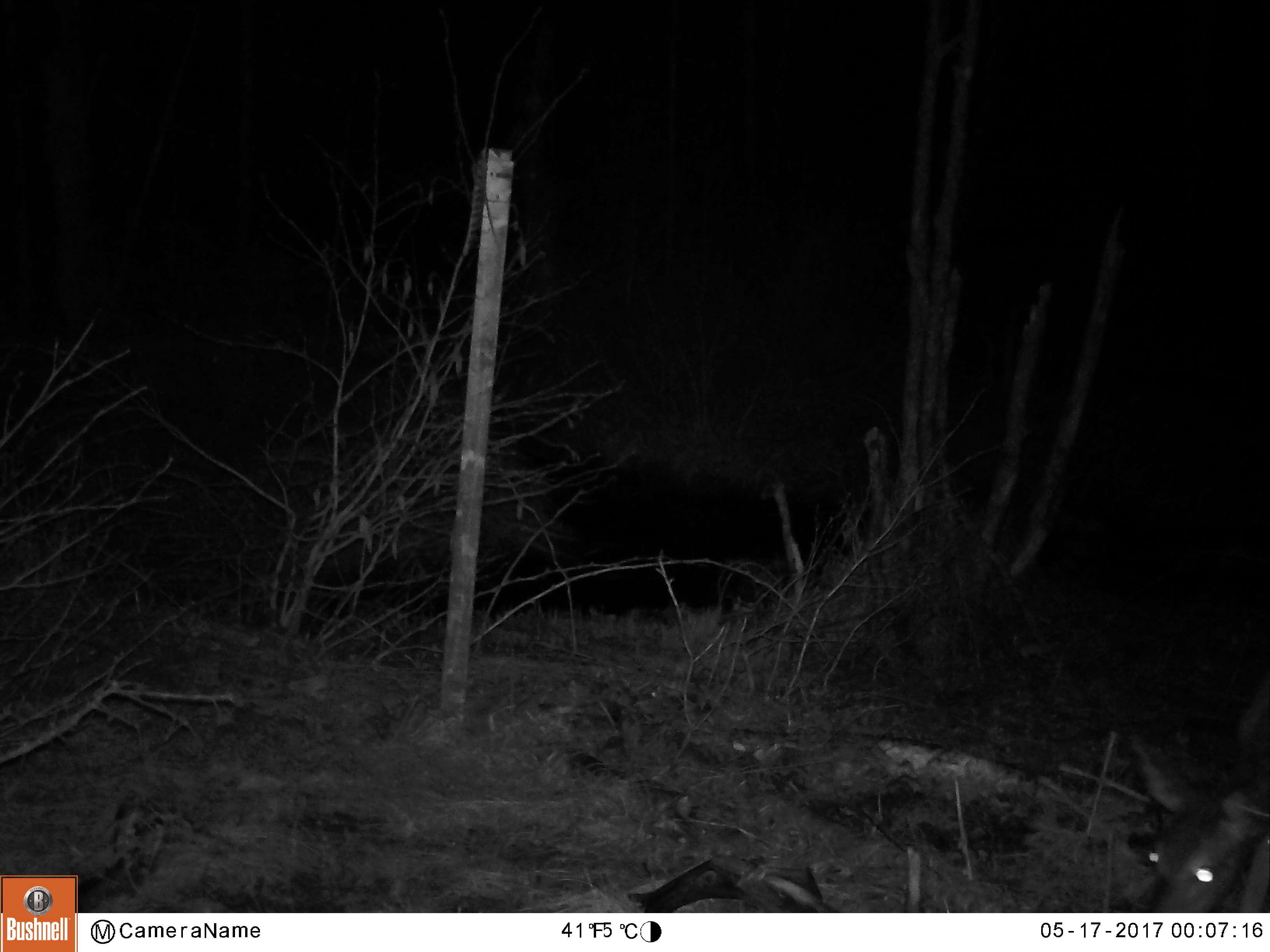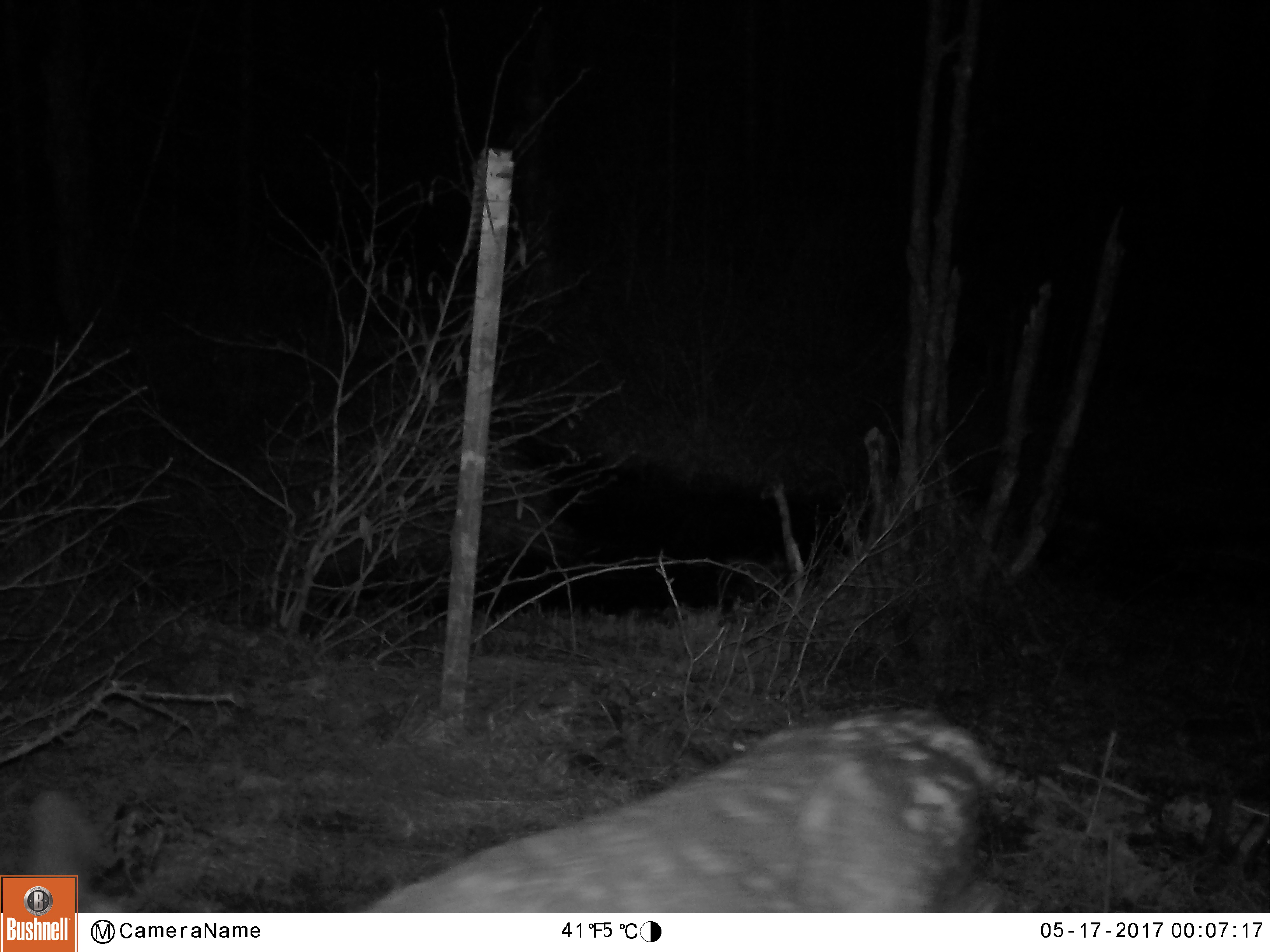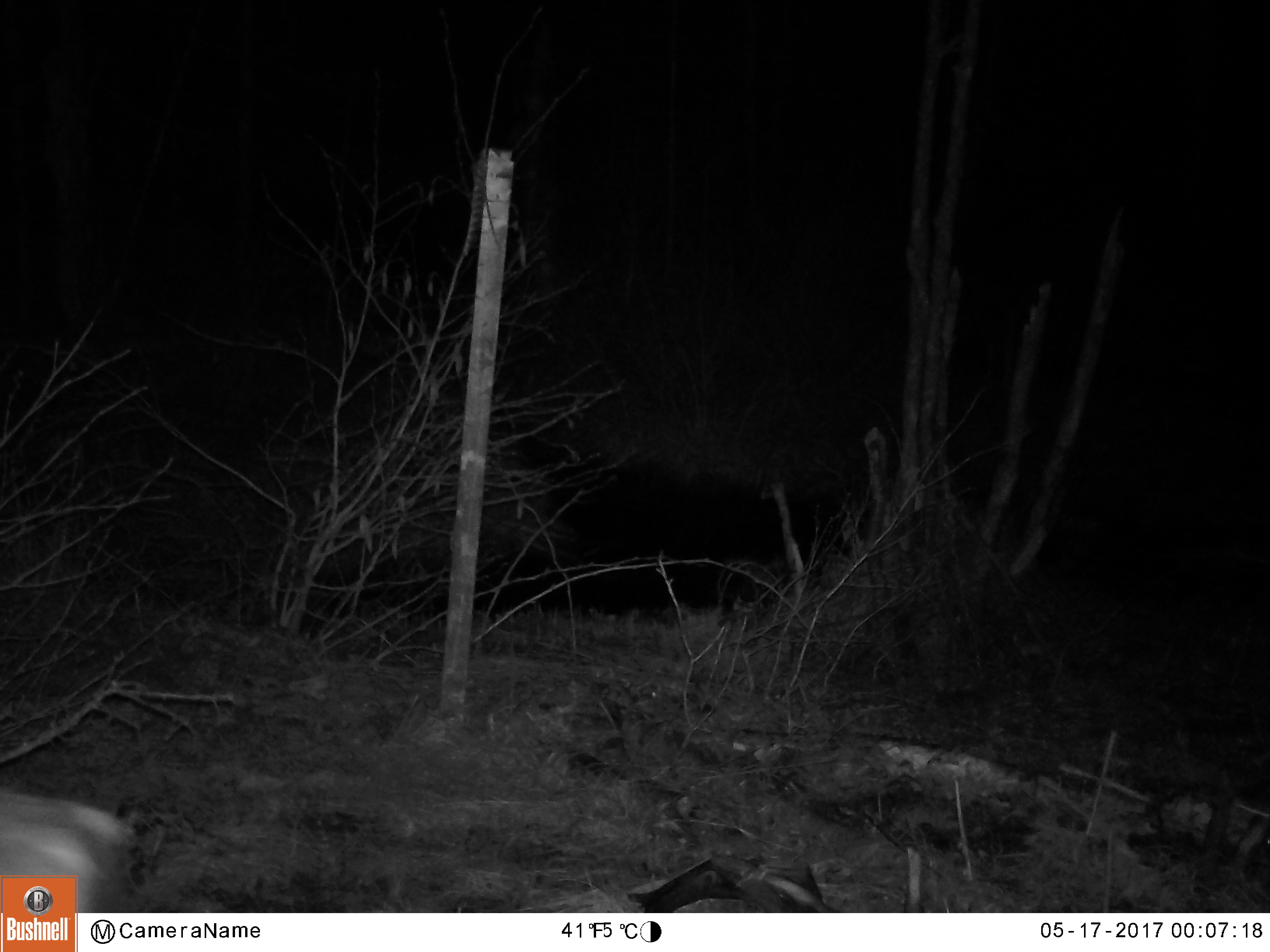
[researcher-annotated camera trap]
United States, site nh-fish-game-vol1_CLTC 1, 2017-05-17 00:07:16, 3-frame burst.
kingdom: Animalia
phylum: Chordata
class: Mammalia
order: Artiodactyla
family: Cervidae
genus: Odocoileus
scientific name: Odocoileus virginianus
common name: white-tailed deer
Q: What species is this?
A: White-tailed deer (Odocoileus virginianus).